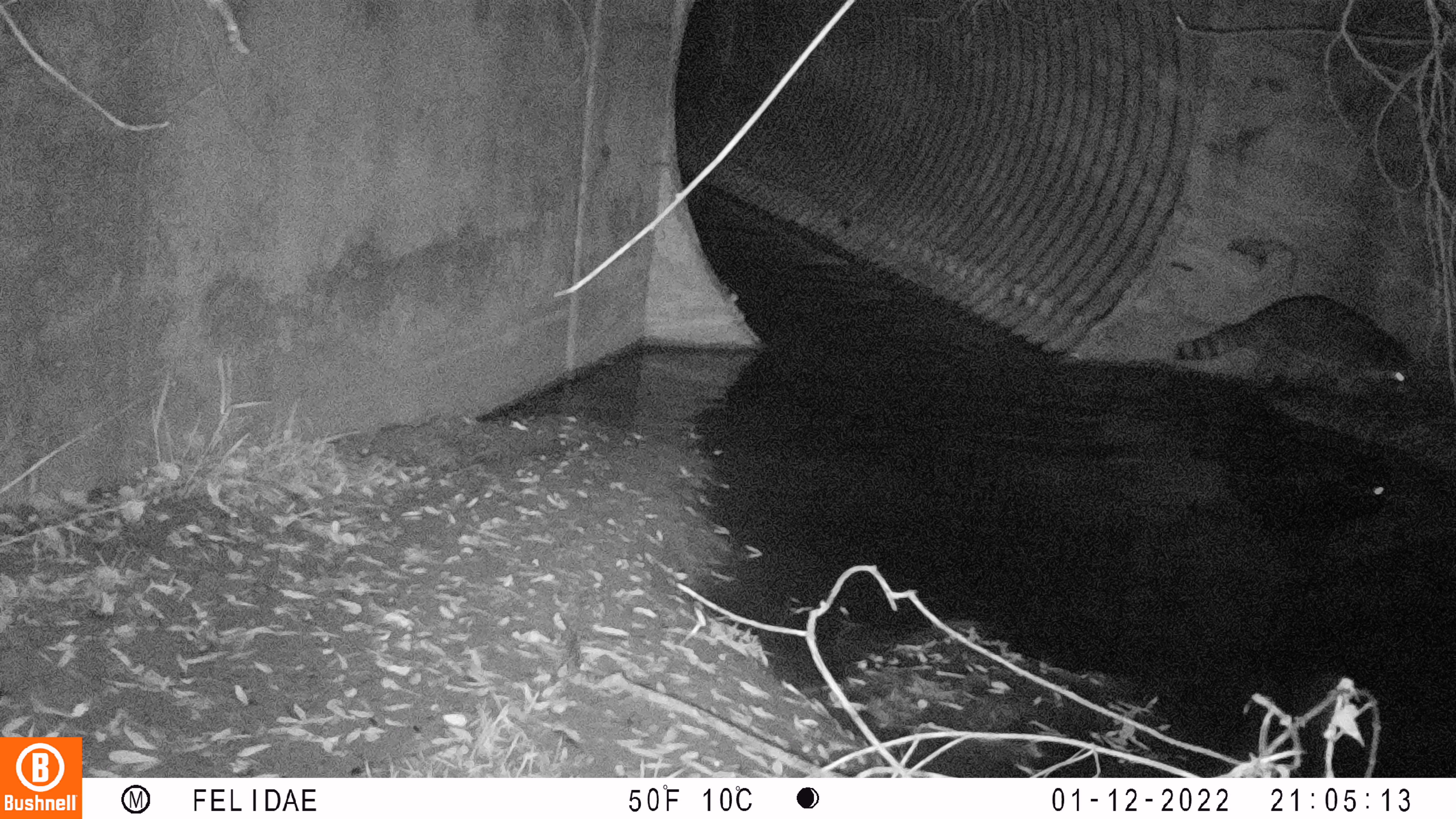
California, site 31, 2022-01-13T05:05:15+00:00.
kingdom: Animalia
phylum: Chordata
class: Mammalia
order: Carnivora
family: Procyonidae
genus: Procyon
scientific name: Procyon lotor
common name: raccoon